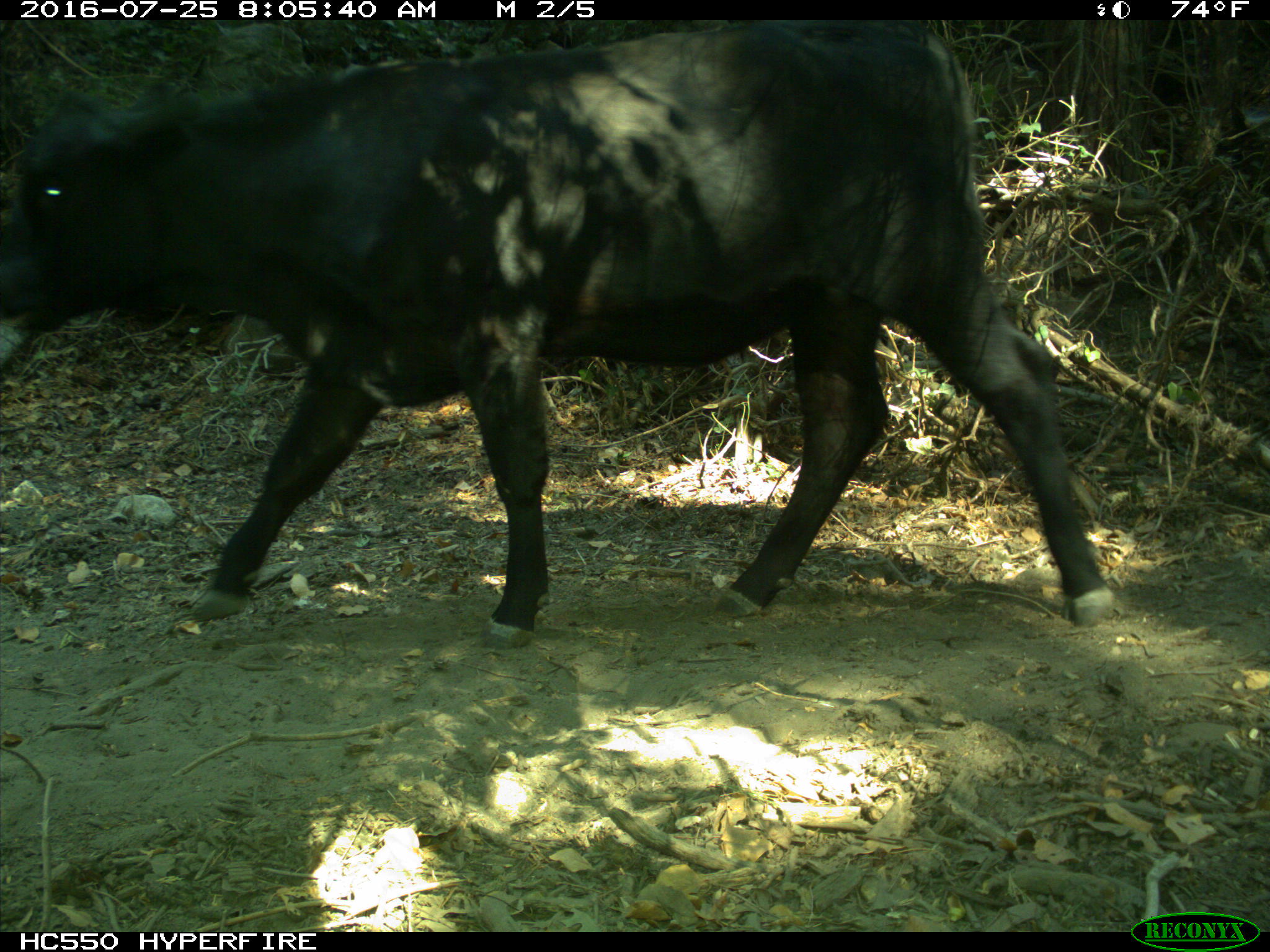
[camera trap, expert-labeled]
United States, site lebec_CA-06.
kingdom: Animalia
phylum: Chordata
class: Mammalia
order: Artiodactyla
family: Bovidae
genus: Bos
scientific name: Bos taurus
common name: domestic cow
Bos taurus (domestic cow).